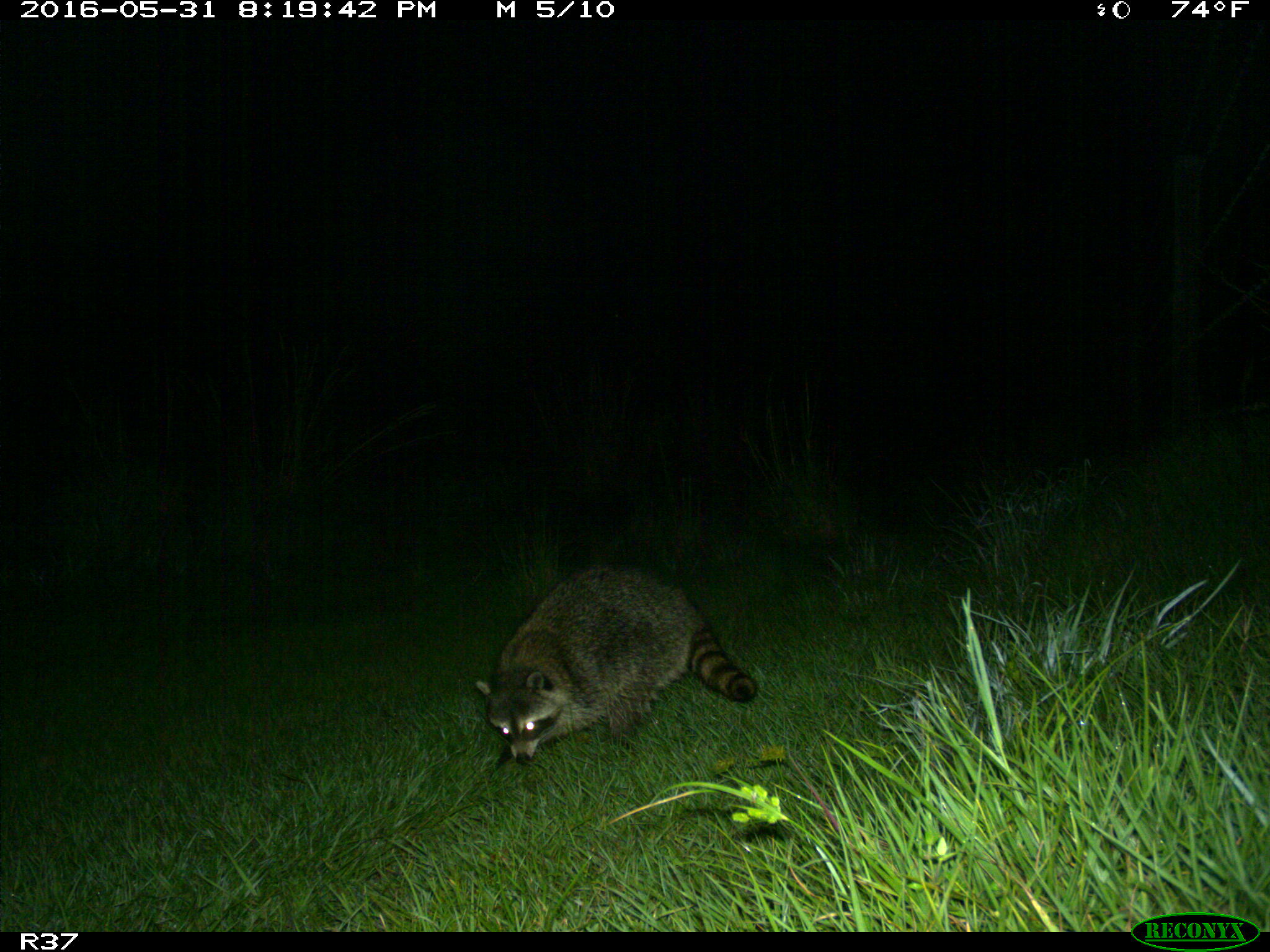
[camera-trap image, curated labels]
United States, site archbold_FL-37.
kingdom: Animalia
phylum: Chordata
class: Mammalia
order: Carnivora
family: Procyonidae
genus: Procyon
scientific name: Procyon lotor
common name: common raccoon